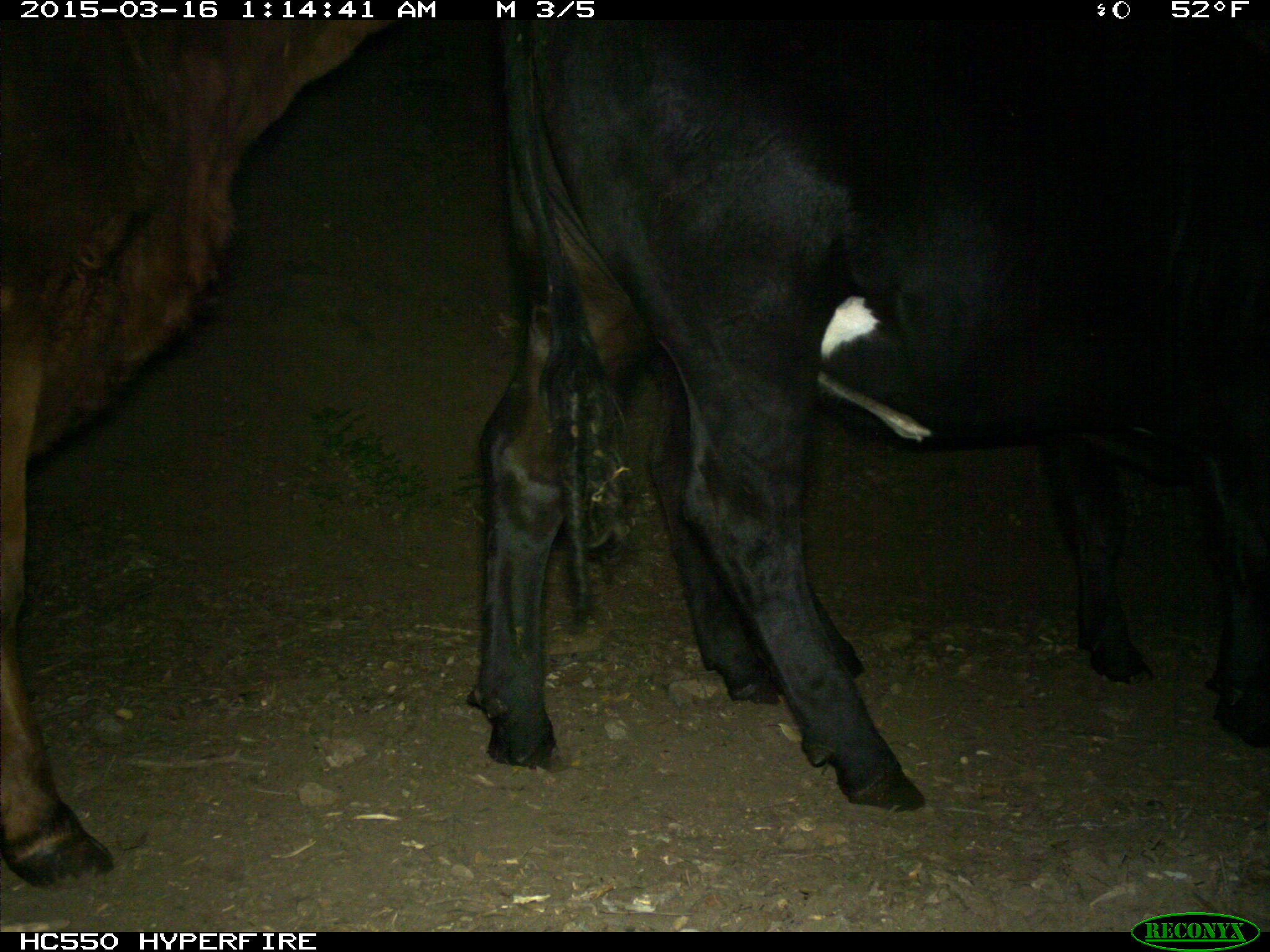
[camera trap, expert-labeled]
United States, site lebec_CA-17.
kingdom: Animalia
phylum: Chordata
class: Mammalia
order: Artiodactyla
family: Bovidae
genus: Bos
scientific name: Bos taurus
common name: domestic cow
Bos taurus (domestic cow).